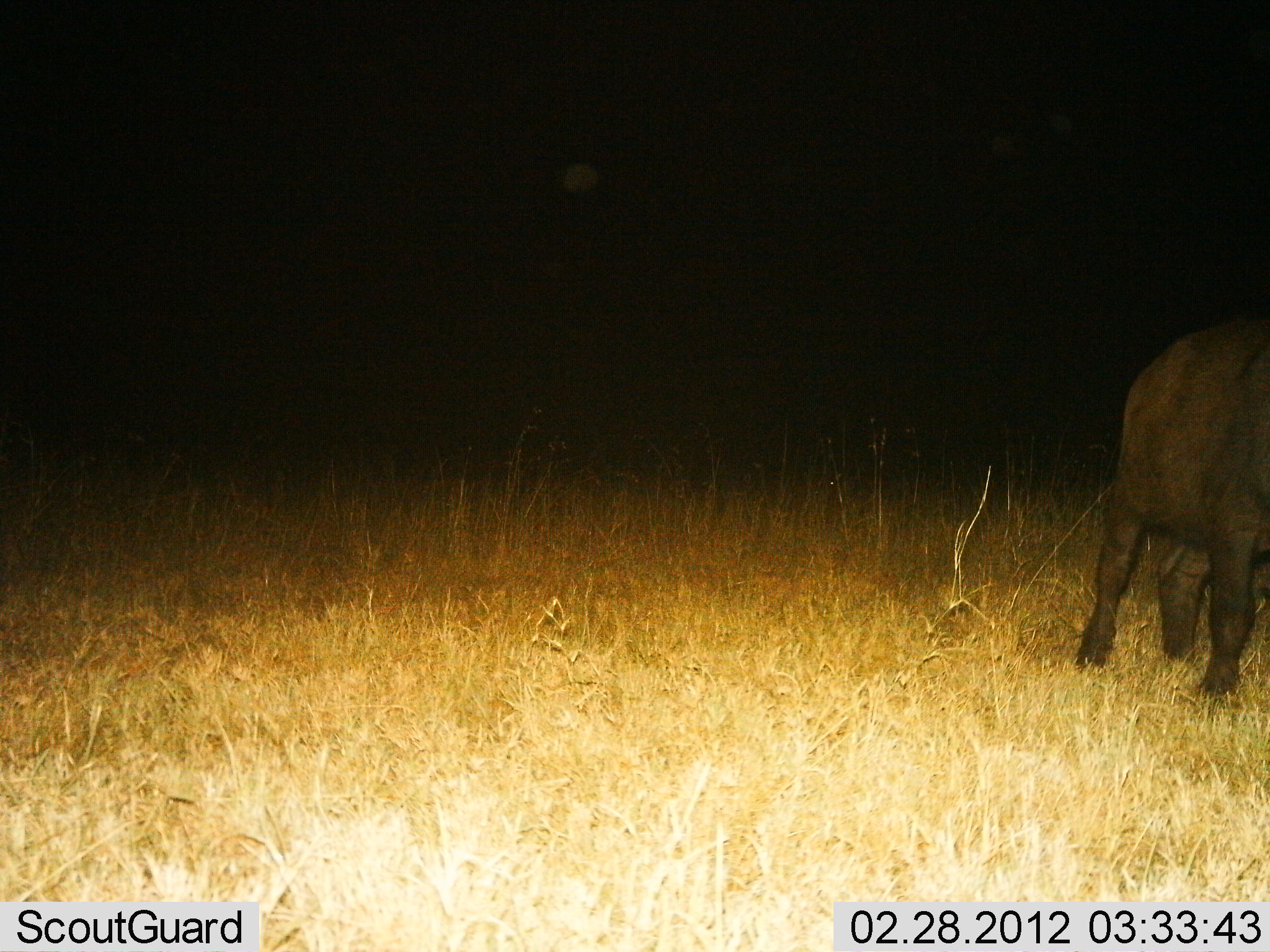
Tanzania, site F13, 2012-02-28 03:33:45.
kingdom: Animalia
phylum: Chordata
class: Mammalia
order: Artiodactyla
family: Bovidae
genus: Syncerus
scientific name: Syncerus caffer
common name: cape buffalo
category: buffalo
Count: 1.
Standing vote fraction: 50%.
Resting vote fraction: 0%.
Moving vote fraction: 20%.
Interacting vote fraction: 0%.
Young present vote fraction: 0%.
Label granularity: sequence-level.